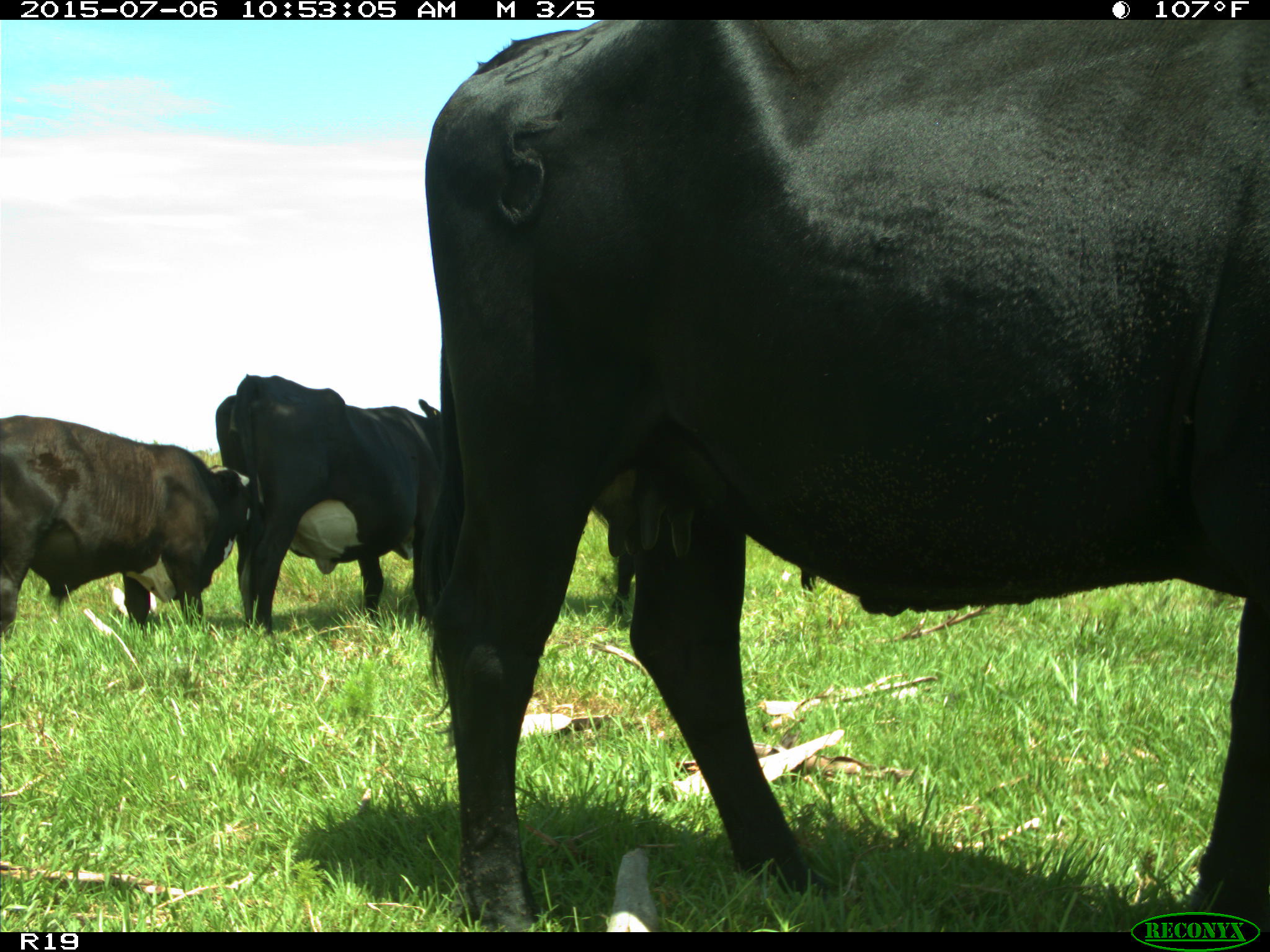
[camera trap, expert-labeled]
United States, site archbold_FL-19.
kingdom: Animalia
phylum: Chordata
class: Mammalia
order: Artiodactyla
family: Bovidae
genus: Bos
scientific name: Bos taurus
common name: domestic cow